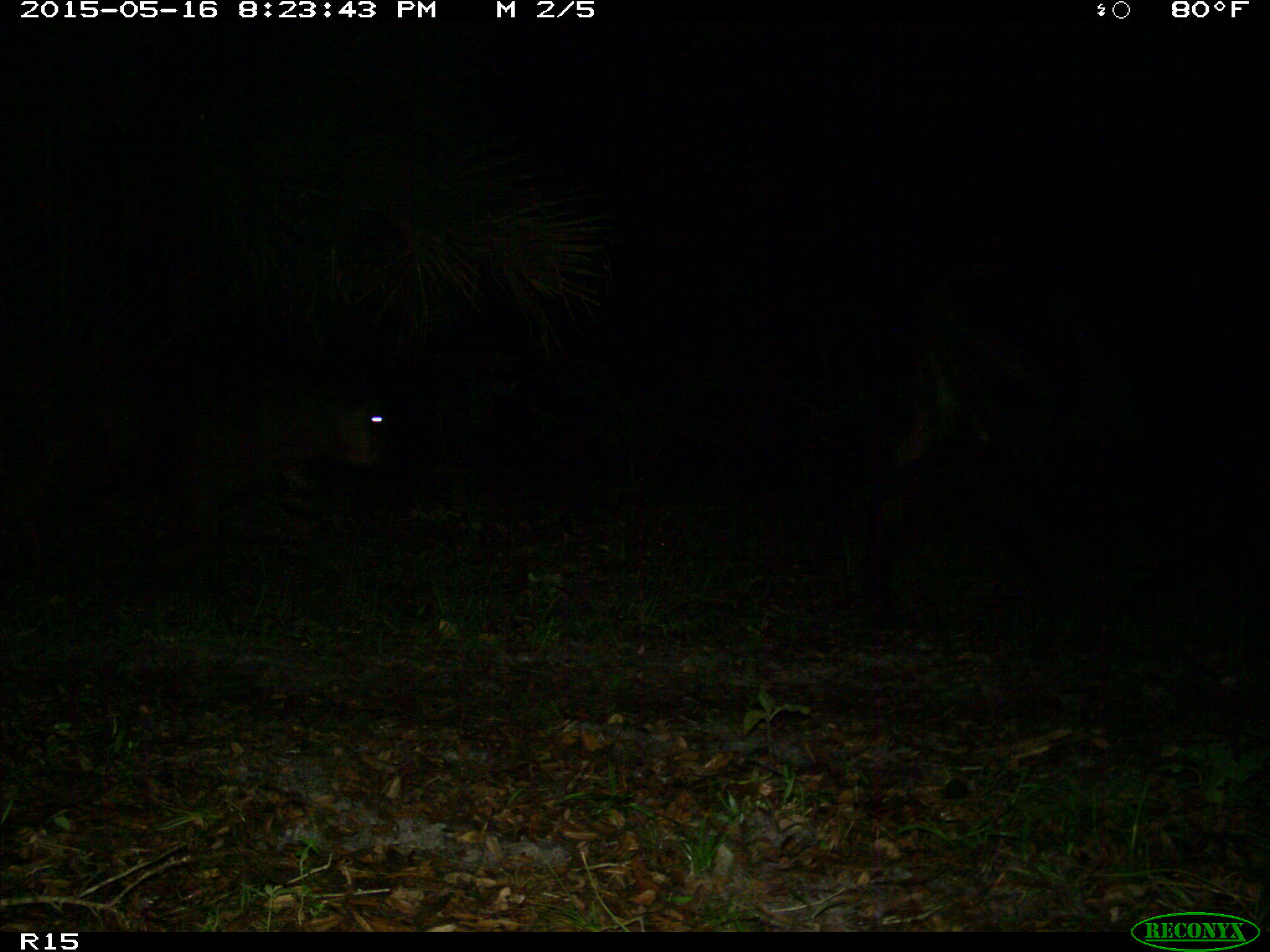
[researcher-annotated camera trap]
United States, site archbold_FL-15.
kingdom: Animalia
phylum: Chordata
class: Mammalia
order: Artiodactyla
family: Bovidae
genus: Bos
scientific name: Bos taurus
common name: domestic cow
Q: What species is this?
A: Bos taurus (domestic cow).